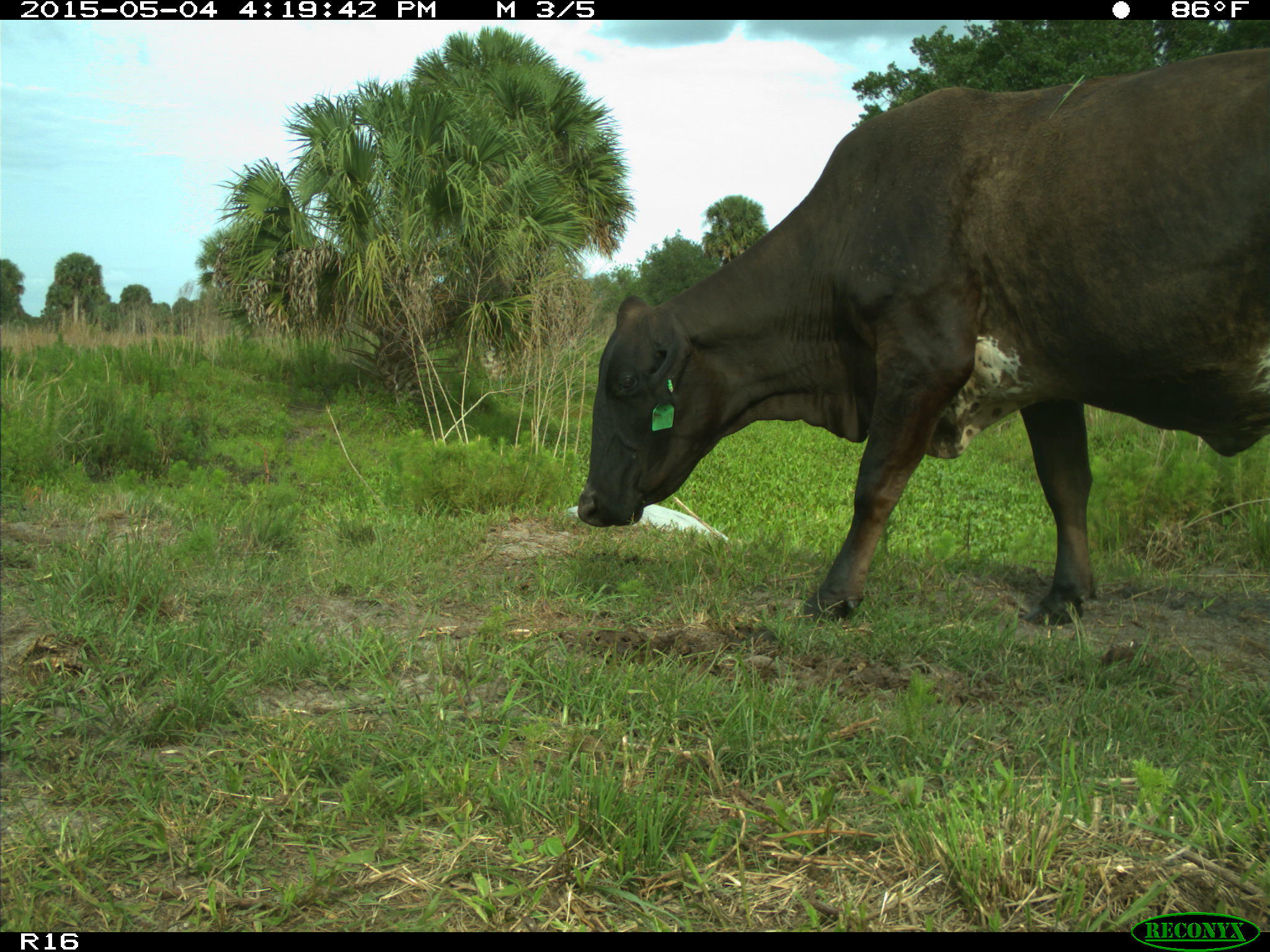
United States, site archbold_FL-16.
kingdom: Animalia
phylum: Chordata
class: Mammalia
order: Artiodactyla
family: Bovidae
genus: Bos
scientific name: Bos taurus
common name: domestic cow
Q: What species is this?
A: Bos taurus (domestic cow).